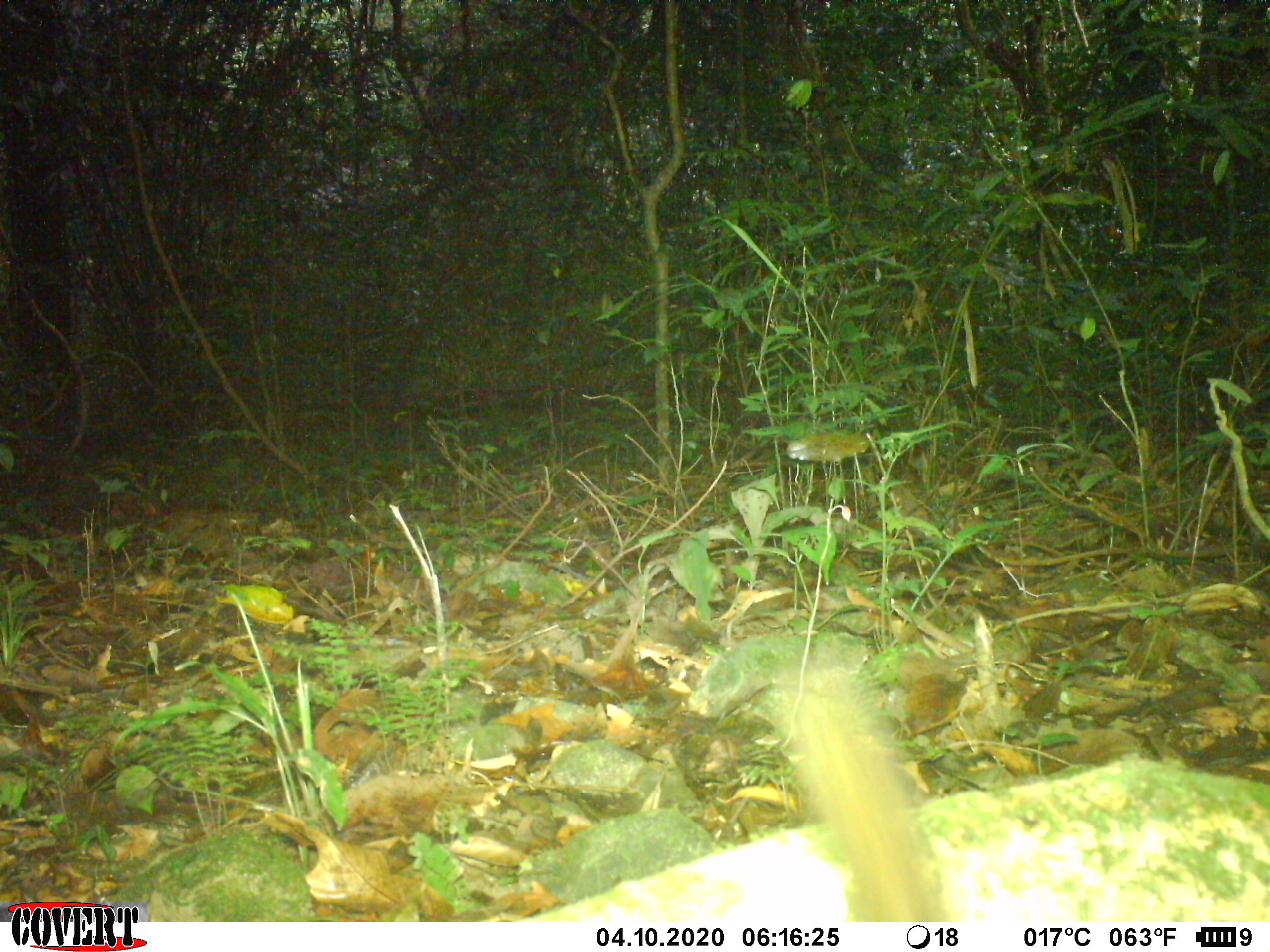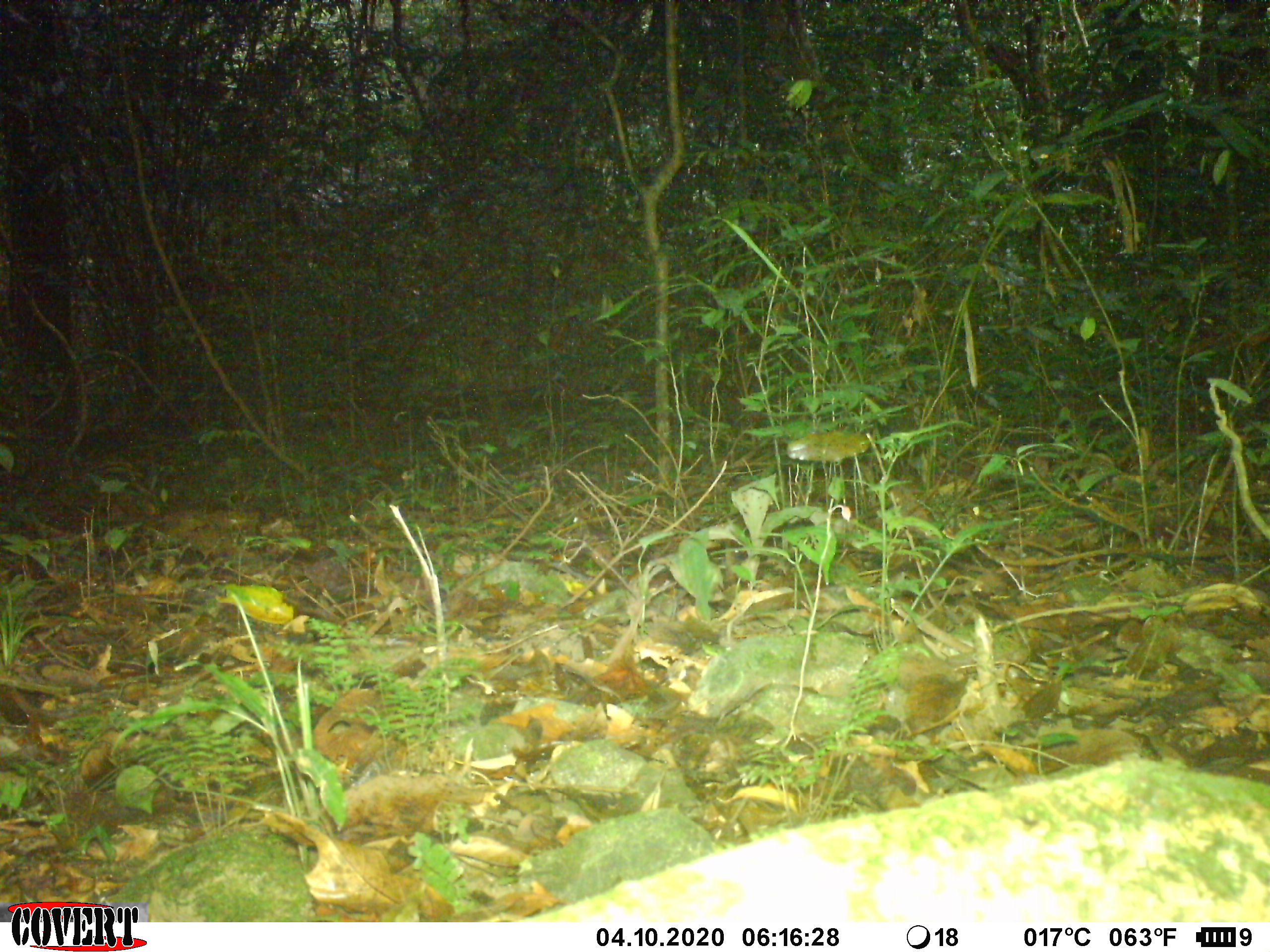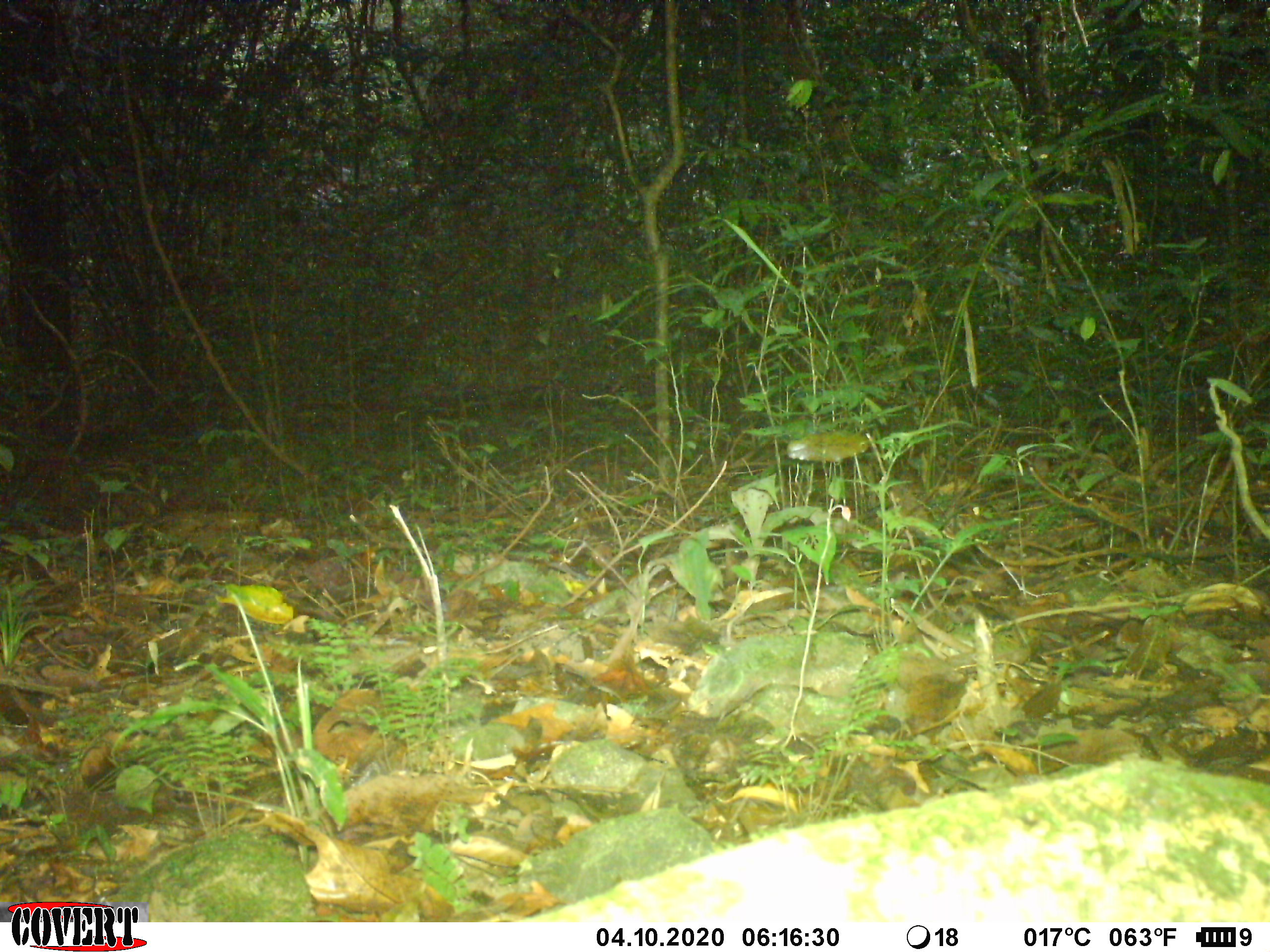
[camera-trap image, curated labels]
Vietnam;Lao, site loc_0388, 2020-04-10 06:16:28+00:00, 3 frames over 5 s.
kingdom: Animalia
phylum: Chordata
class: Mammalia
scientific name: Mammalia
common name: mammal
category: unidentified small mammal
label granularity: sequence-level